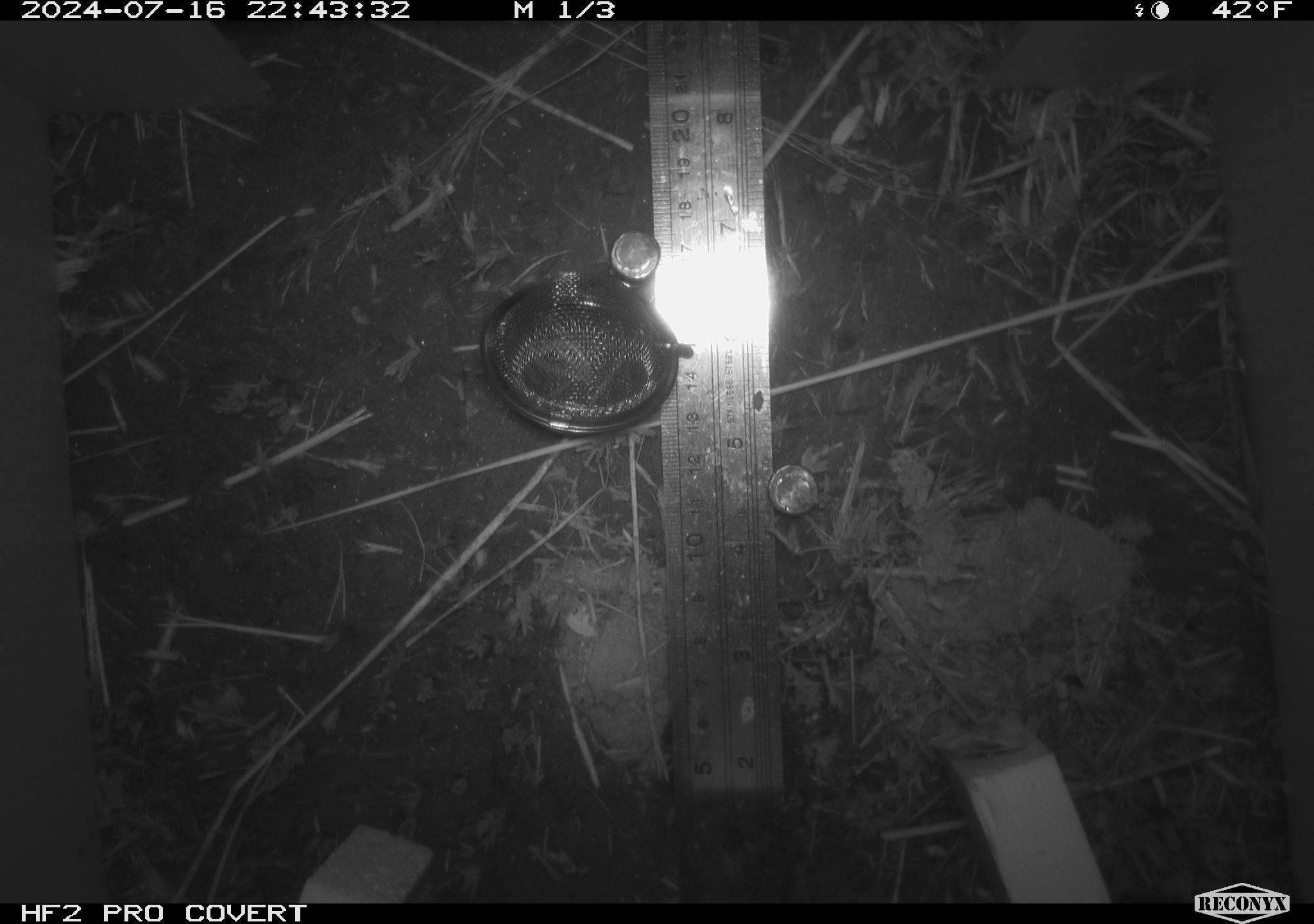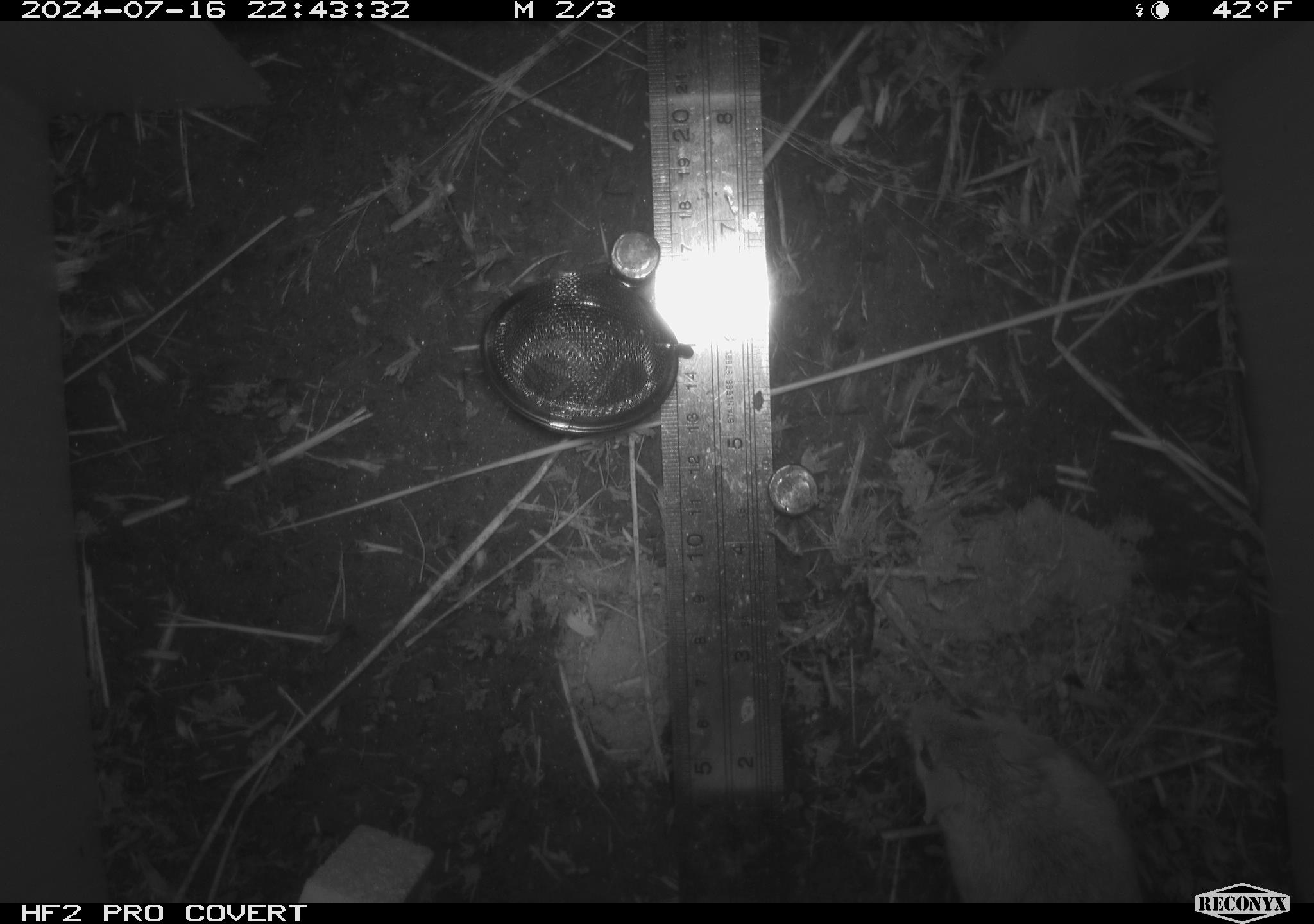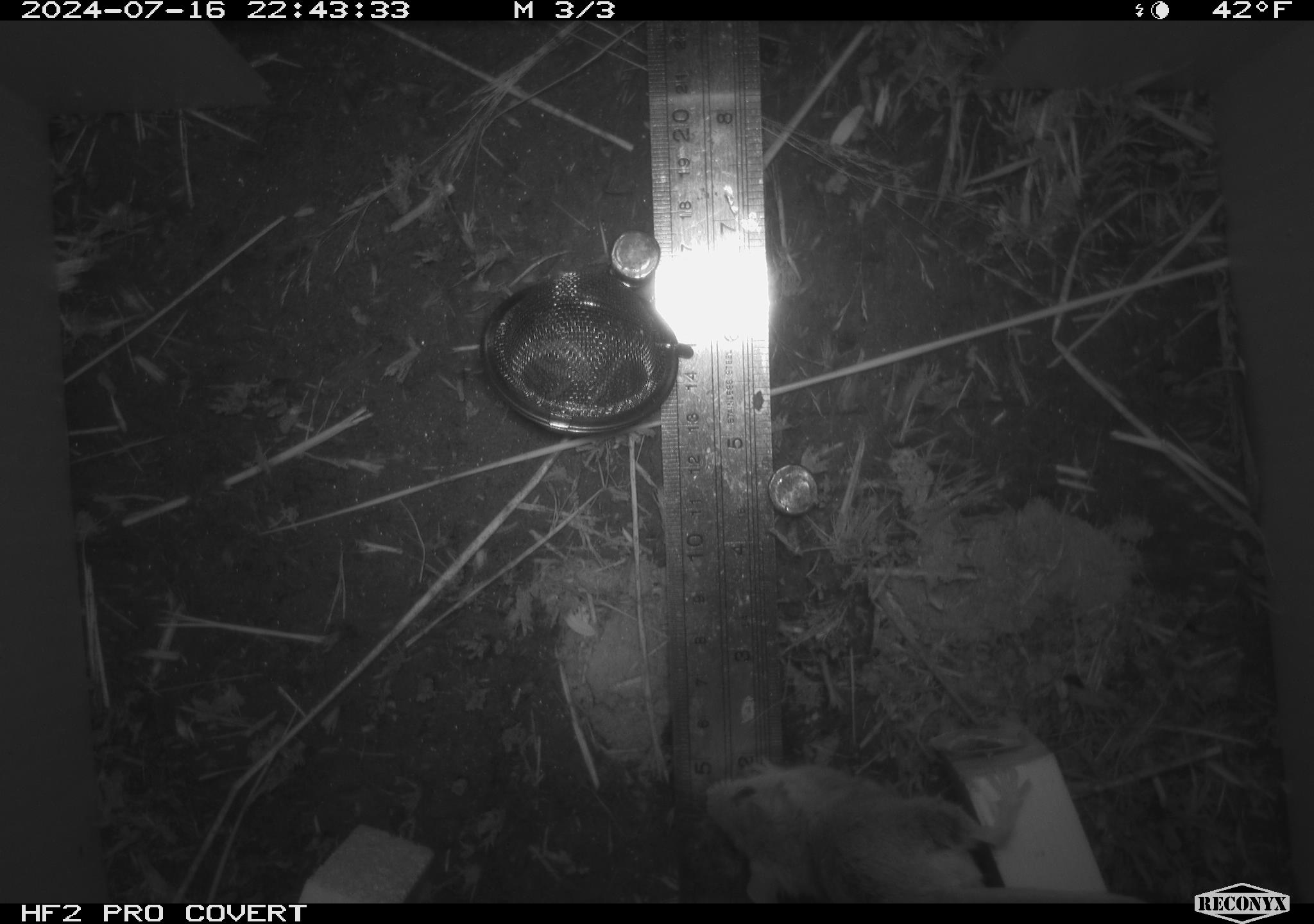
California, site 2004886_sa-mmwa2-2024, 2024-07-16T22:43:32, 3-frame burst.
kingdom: Animalia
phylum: Chordata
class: Mammalia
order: Rodentia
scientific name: Rodentia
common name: mouse species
Mouse species (Rodentia).